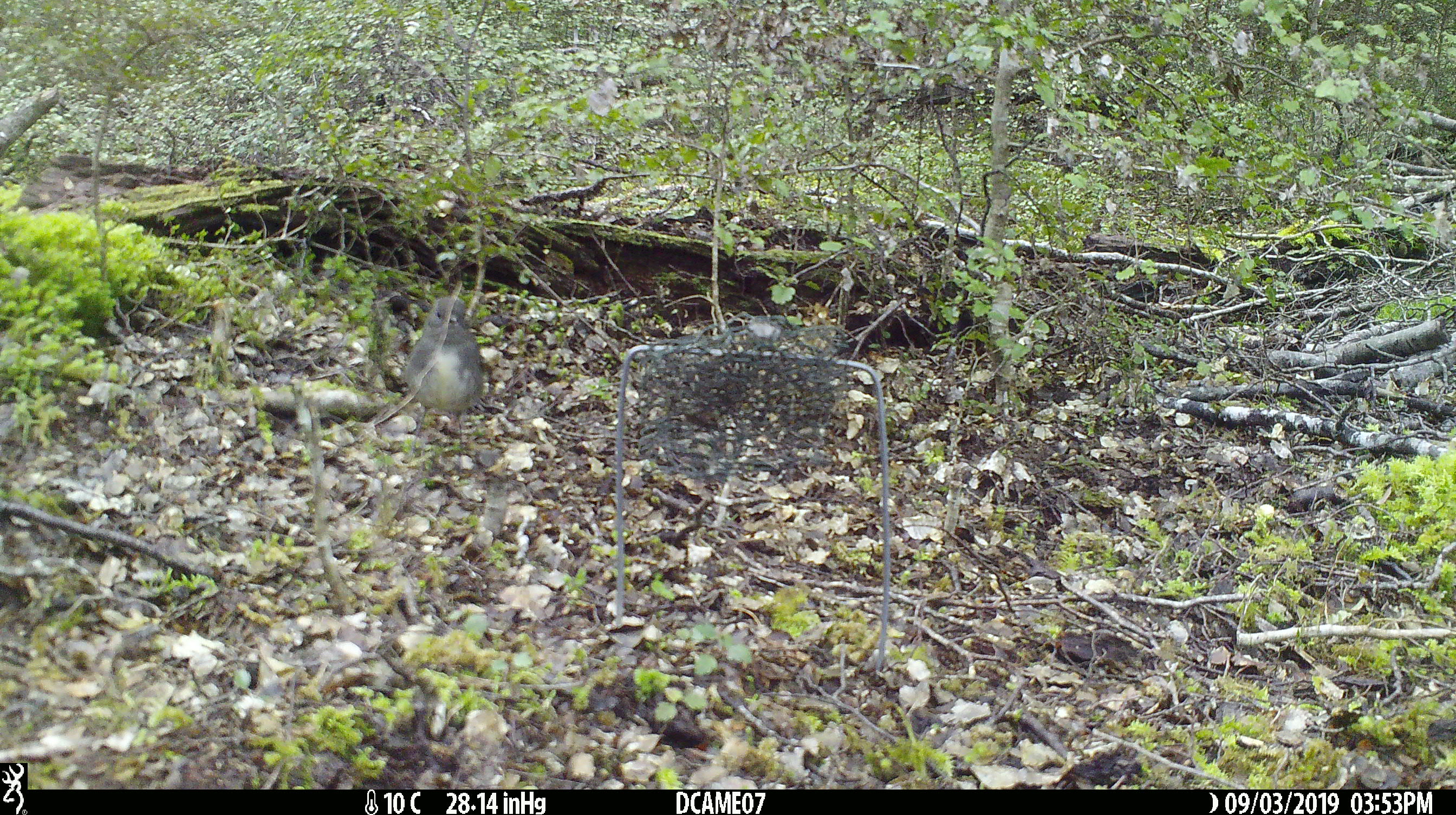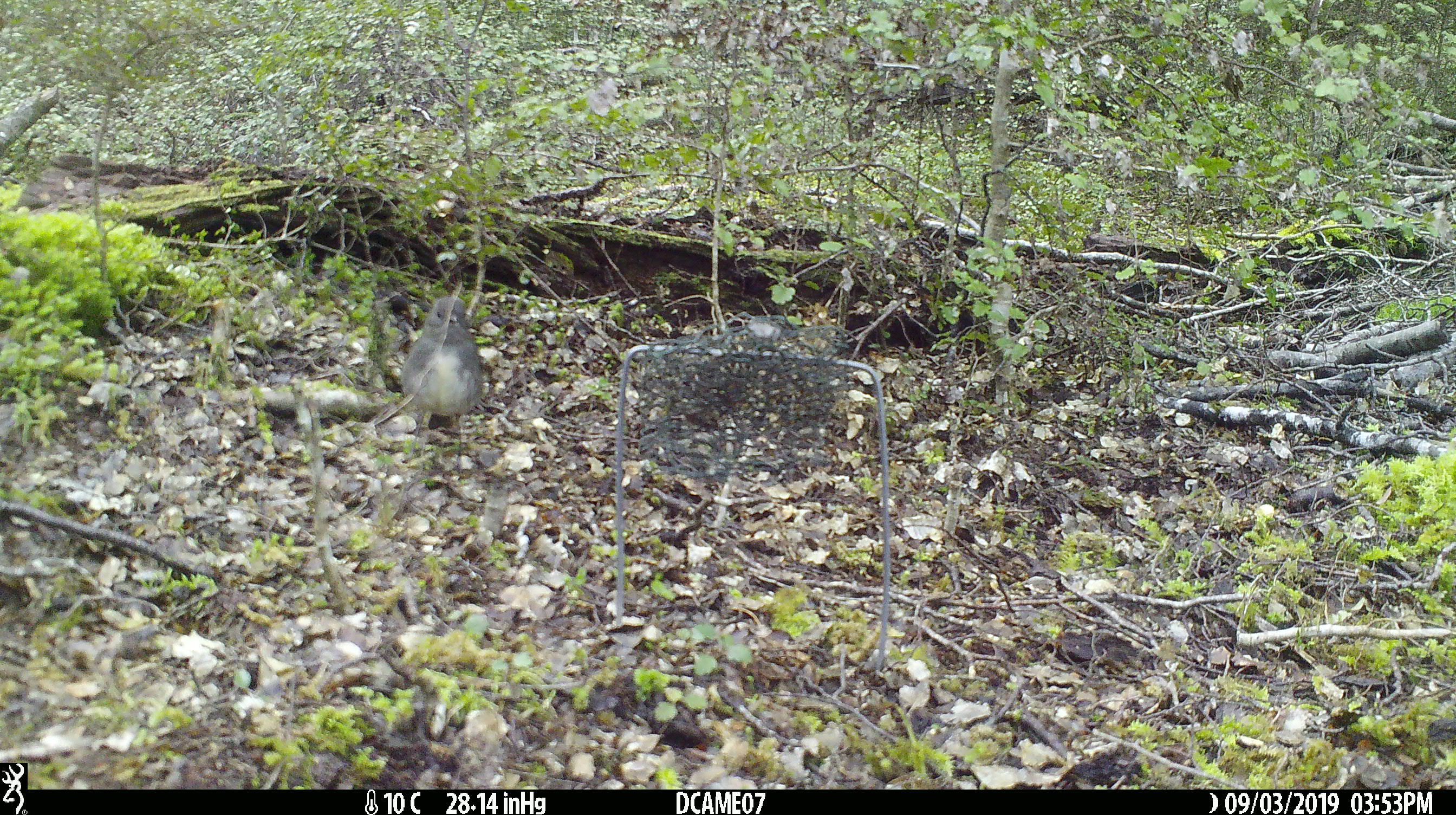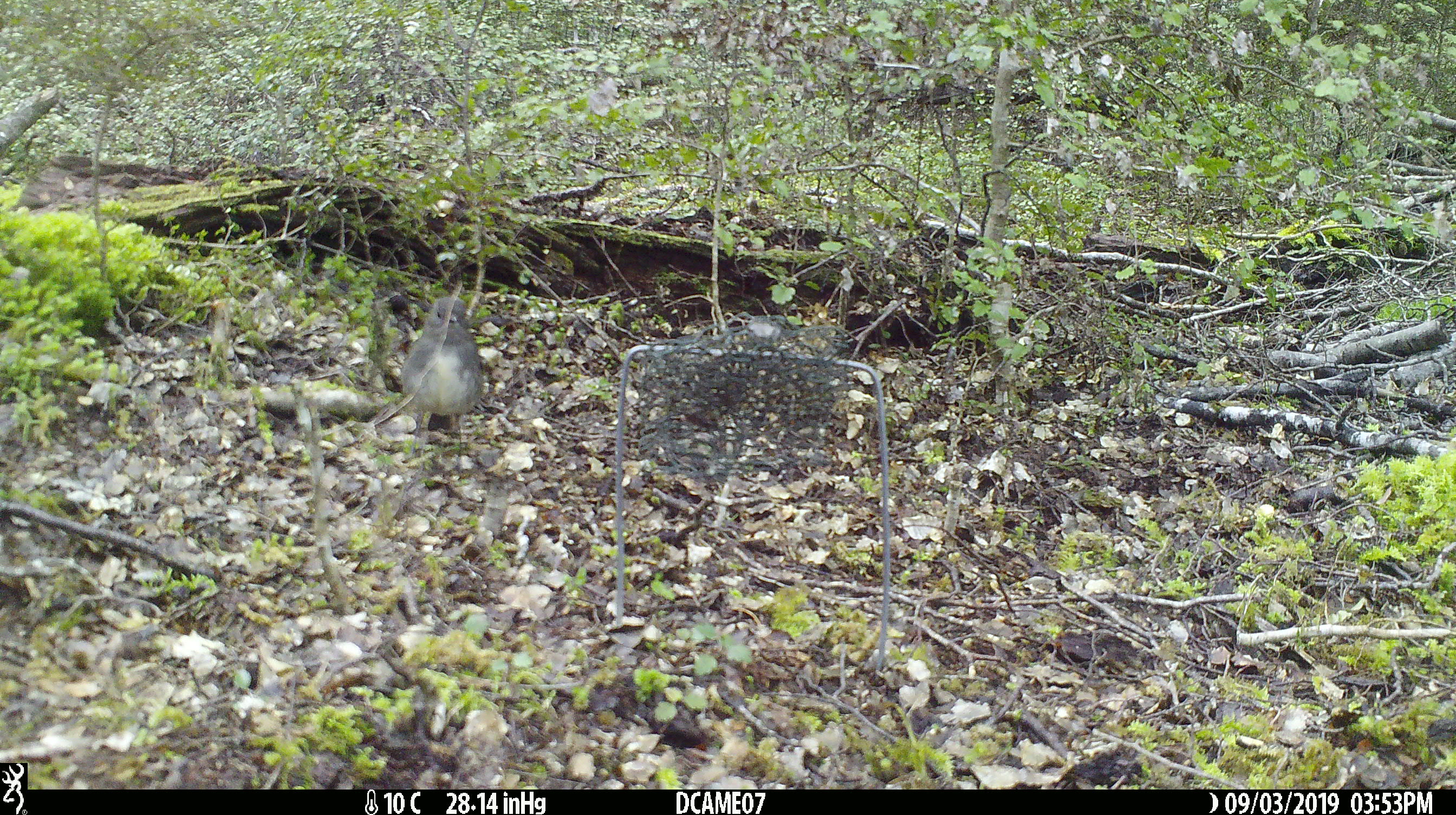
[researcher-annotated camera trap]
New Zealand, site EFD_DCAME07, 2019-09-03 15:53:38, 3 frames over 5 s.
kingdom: Animalia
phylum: Chordata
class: Aves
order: Passeriformes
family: Petroicidae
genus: Petroica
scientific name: Petroica australis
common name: new zealand robin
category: robin